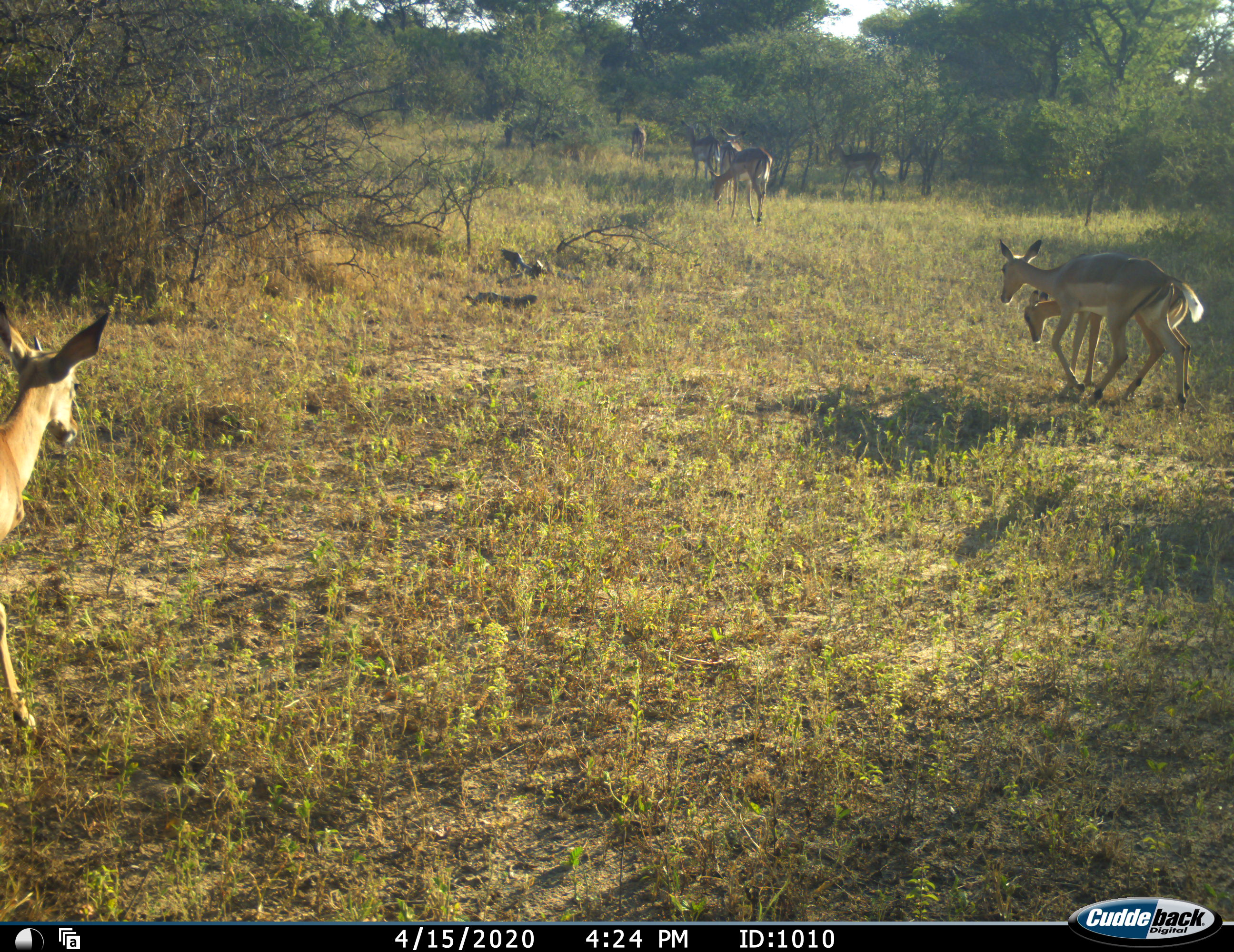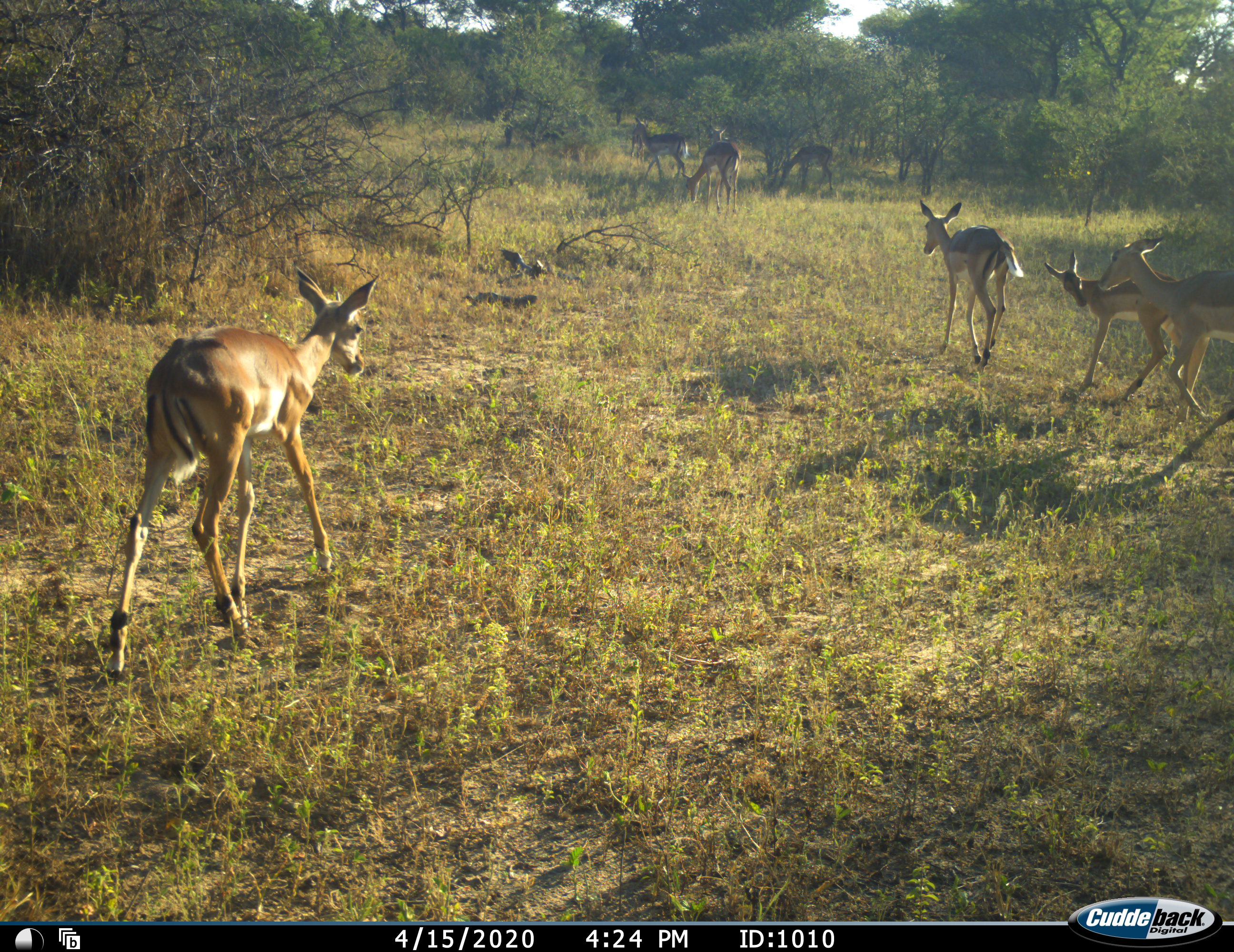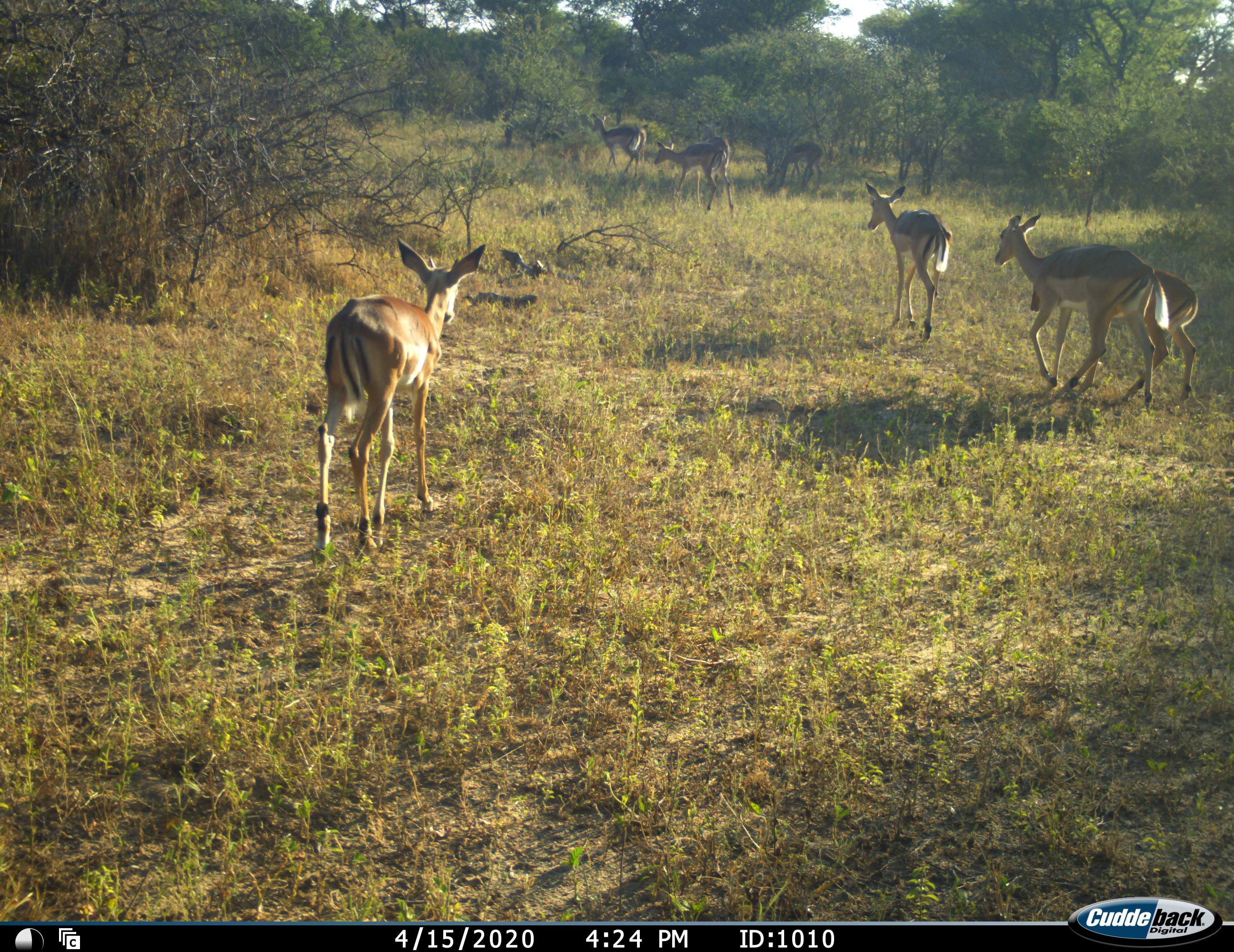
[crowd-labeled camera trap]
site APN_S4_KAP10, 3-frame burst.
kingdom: Animalia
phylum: Chordata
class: Mammalia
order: Artiodactyla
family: Bovidae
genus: Aepyceros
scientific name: Aepyceros melampus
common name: impala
Impala (Aepyceros melampus), count 8. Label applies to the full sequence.